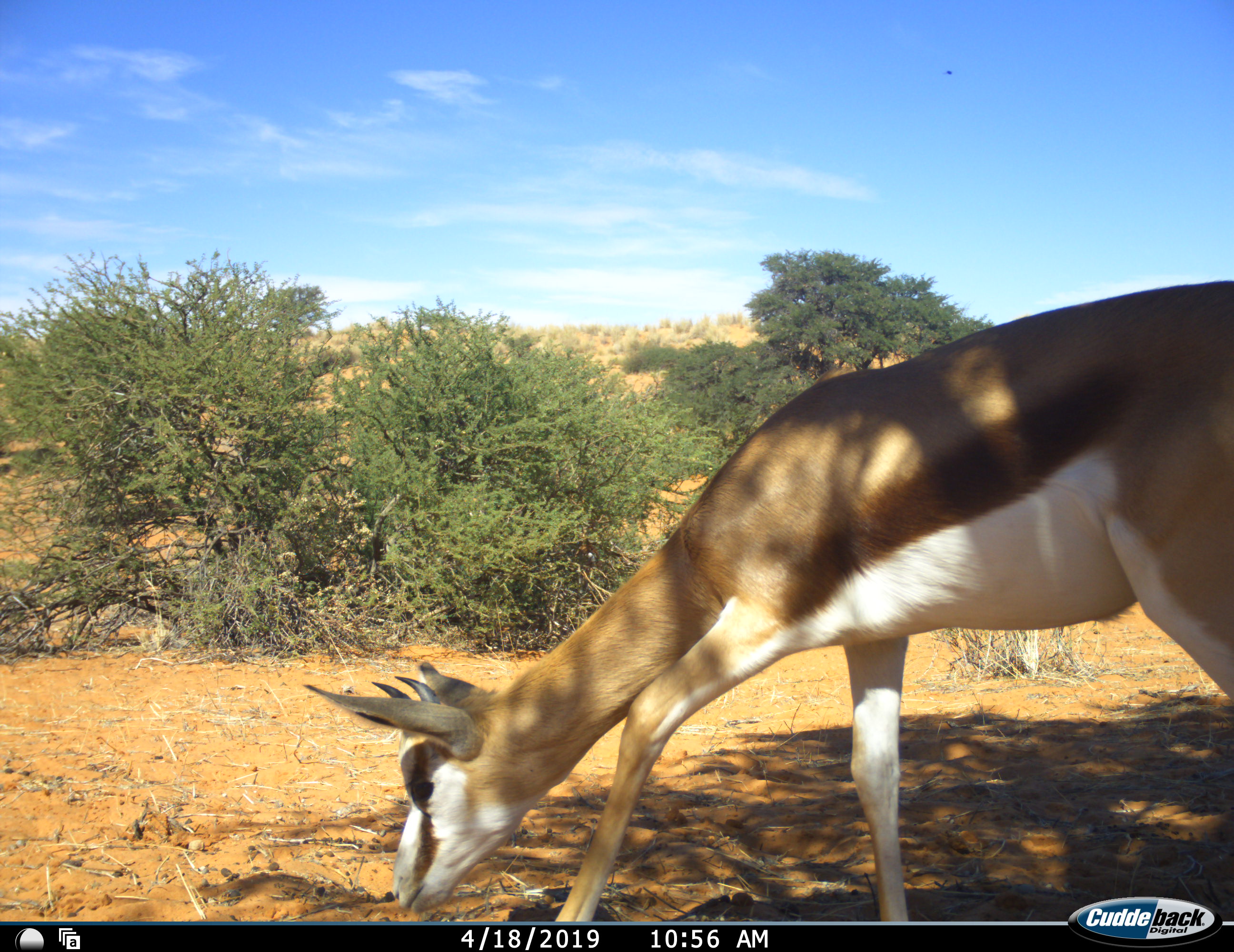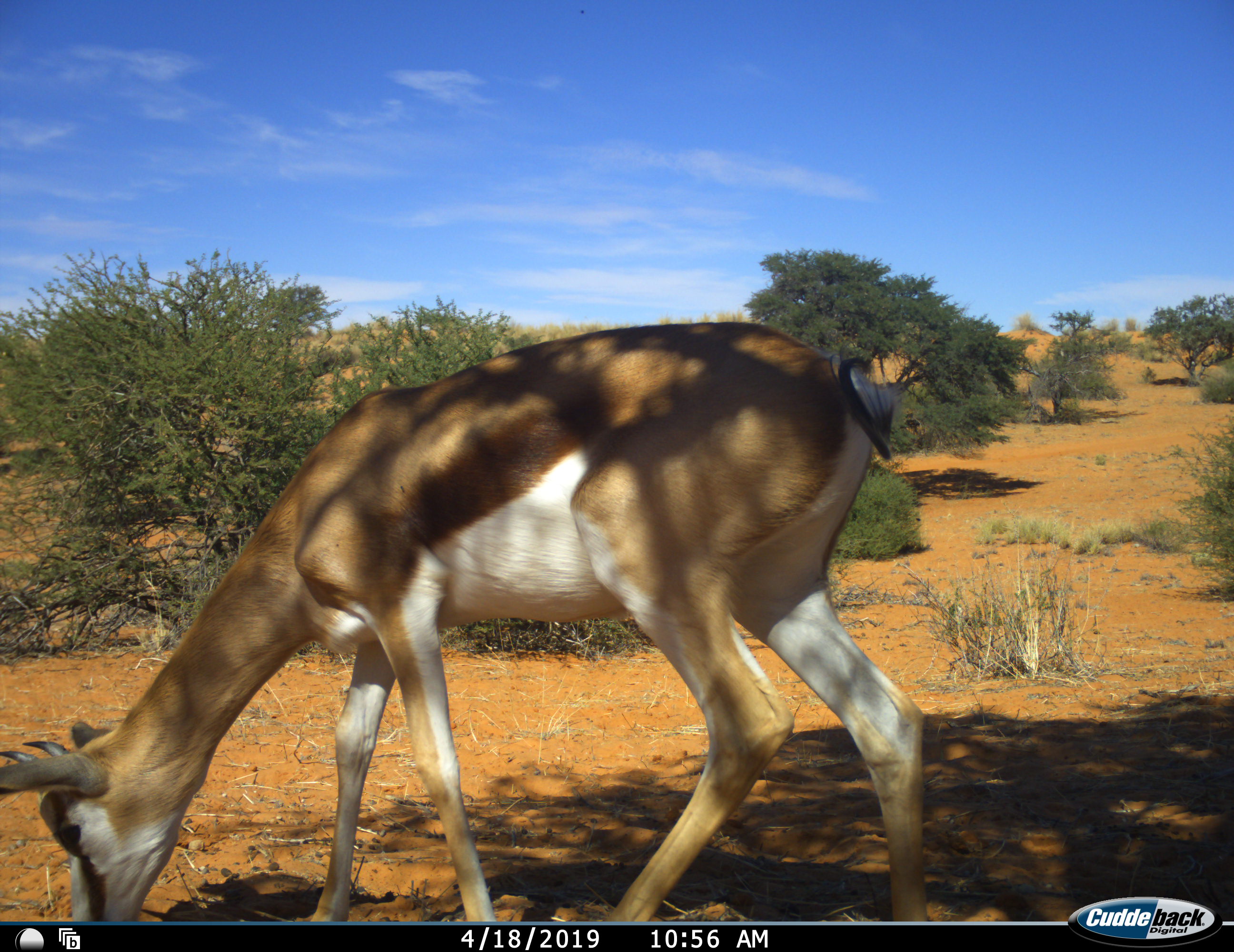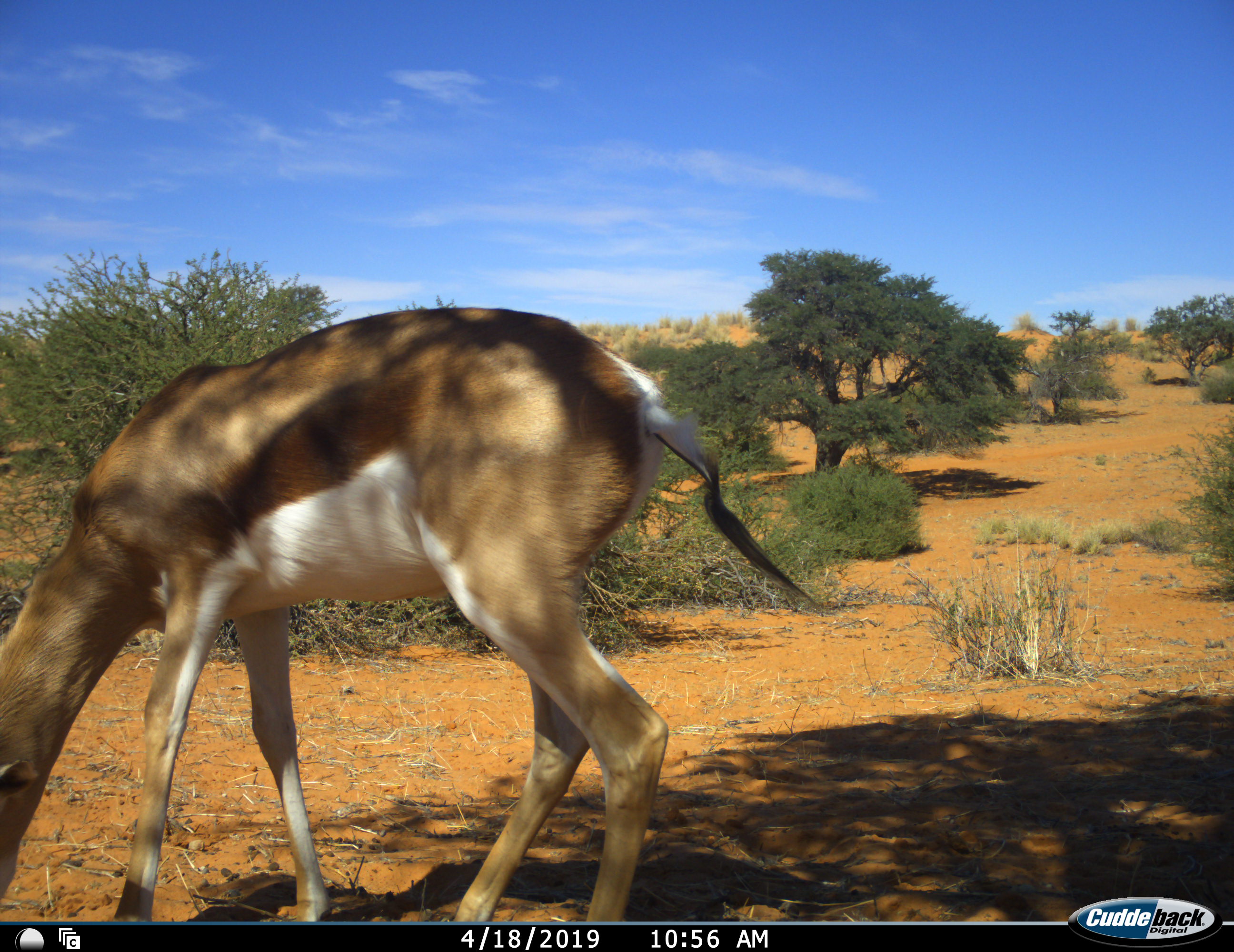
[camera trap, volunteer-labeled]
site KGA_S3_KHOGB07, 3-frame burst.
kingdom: Animalia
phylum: Chordata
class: Mammalia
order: Artiodactyla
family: Bovidae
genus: Antidorcas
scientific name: Antidorcas marsupialis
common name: springbok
Springbok (Antidorcas marsupialis), count 1. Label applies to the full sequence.